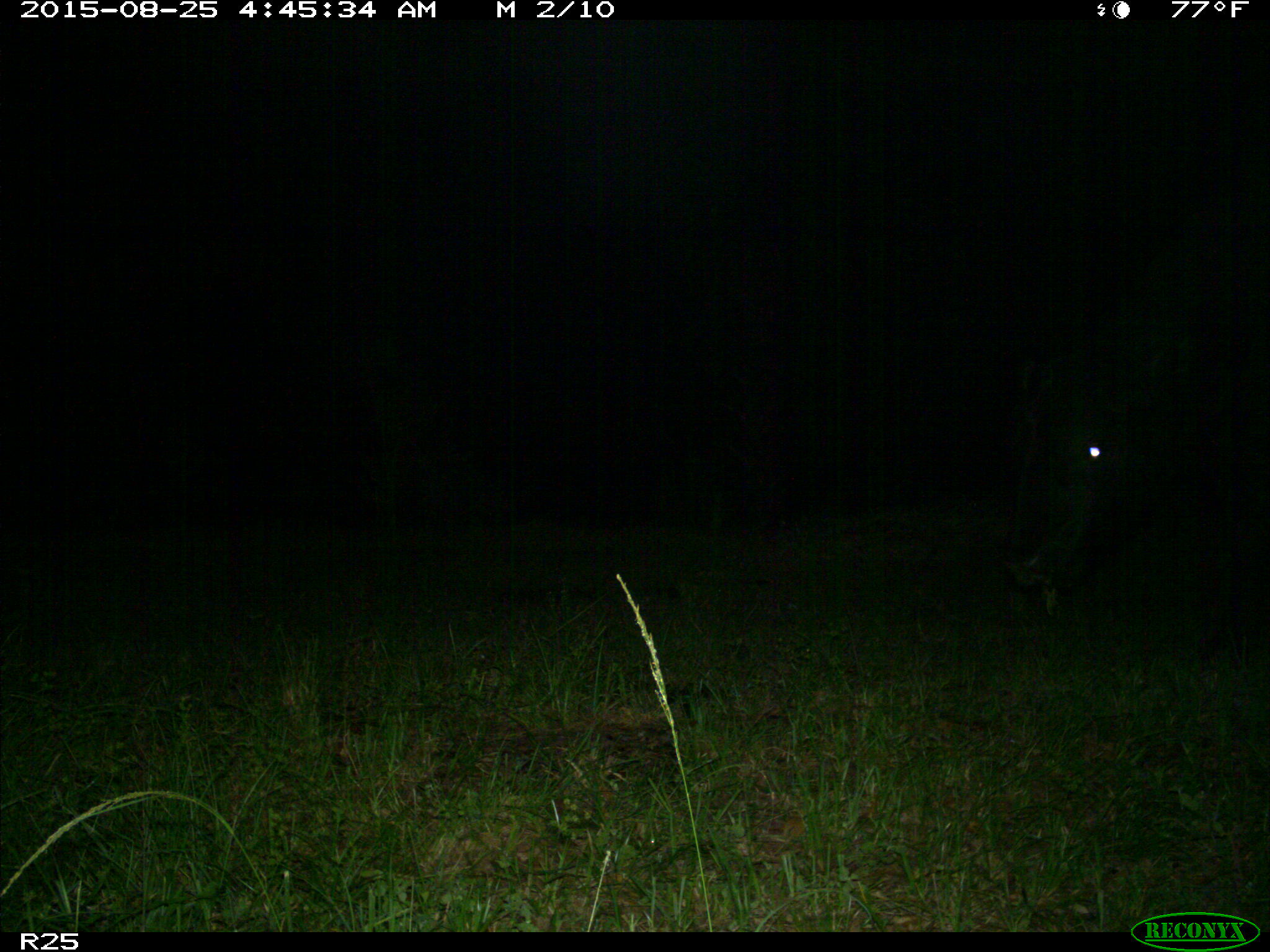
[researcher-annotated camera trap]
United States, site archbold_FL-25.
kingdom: Animalia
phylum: Chordata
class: Mammalia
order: Artiodactyla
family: Bovidae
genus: Bos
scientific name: Bos taurus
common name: domestic cow